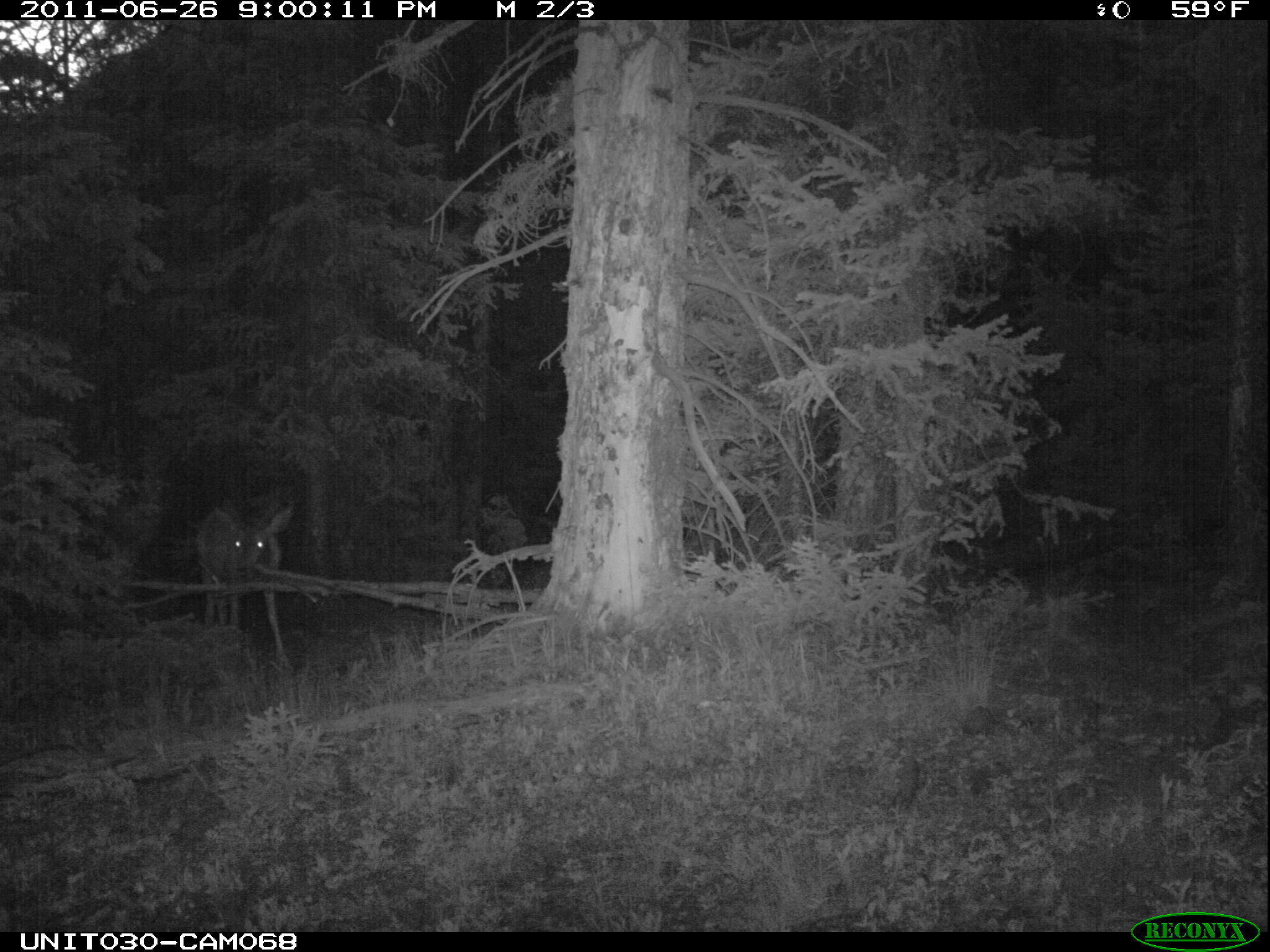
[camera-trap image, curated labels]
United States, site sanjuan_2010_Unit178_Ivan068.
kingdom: Animalia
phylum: Chordata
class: Mammalia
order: Artiodactyla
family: Cervidae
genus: Odocoileus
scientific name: Odocoileus hemionus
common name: mule deer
Odocoileus hemionus (mule deer).